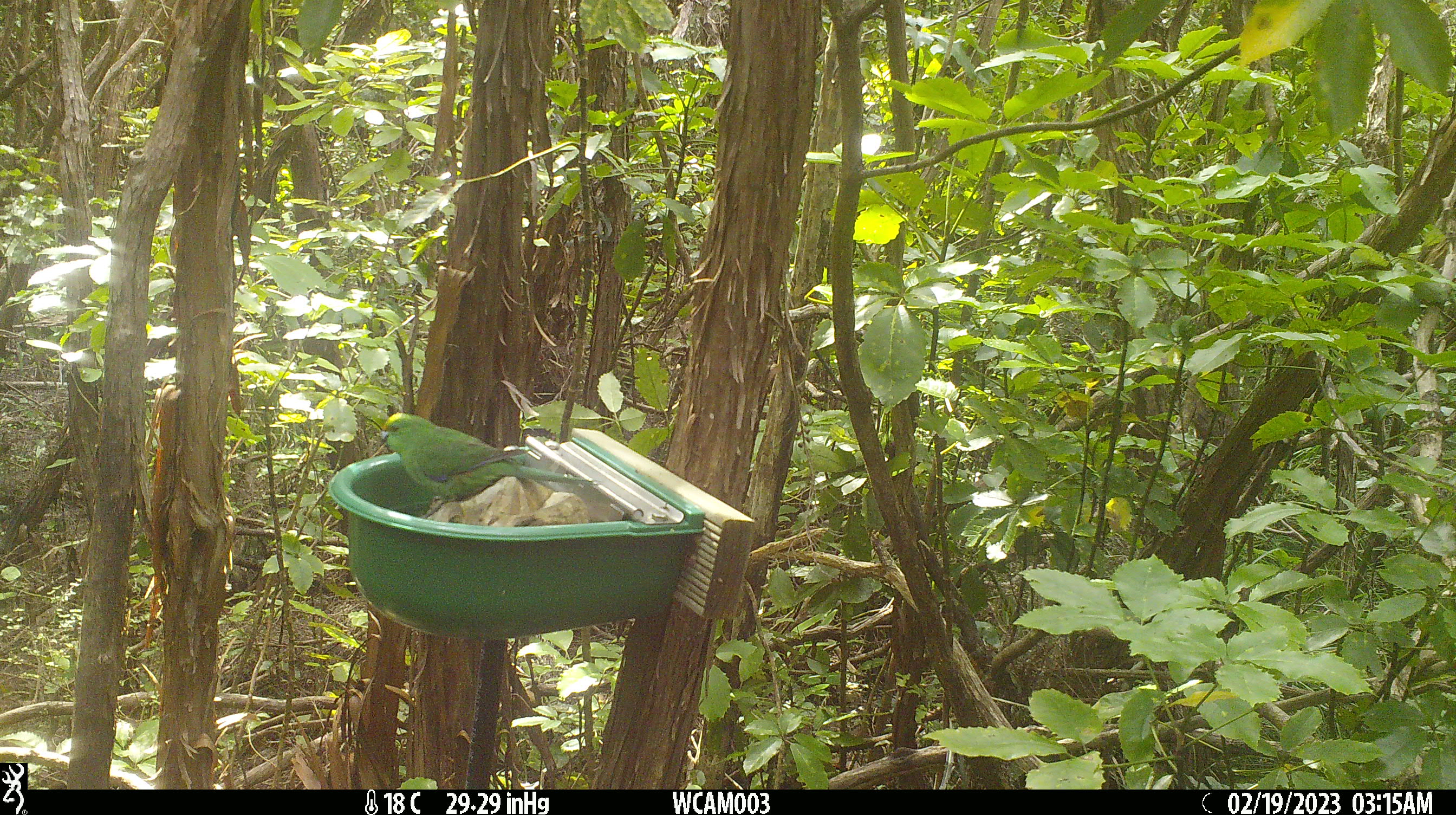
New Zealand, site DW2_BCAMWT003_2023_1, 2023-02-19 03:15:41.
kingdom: Animalia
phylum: Chordata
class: Aves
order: Psittaciformes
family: Psittaculidae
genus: Cyanoramphus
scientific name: Cyanoramphus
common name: parakeet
Parakeet (Cyanoramphus).